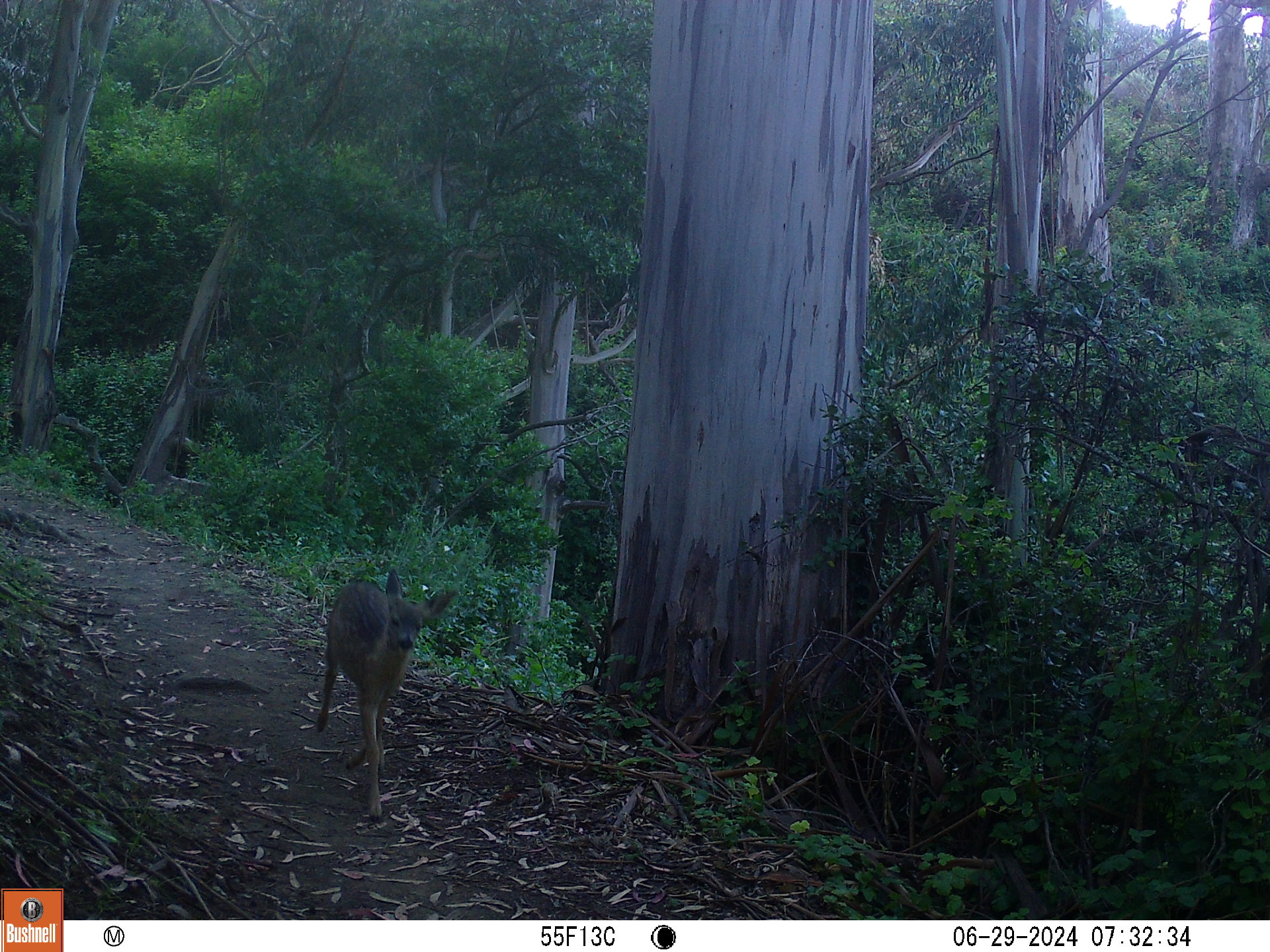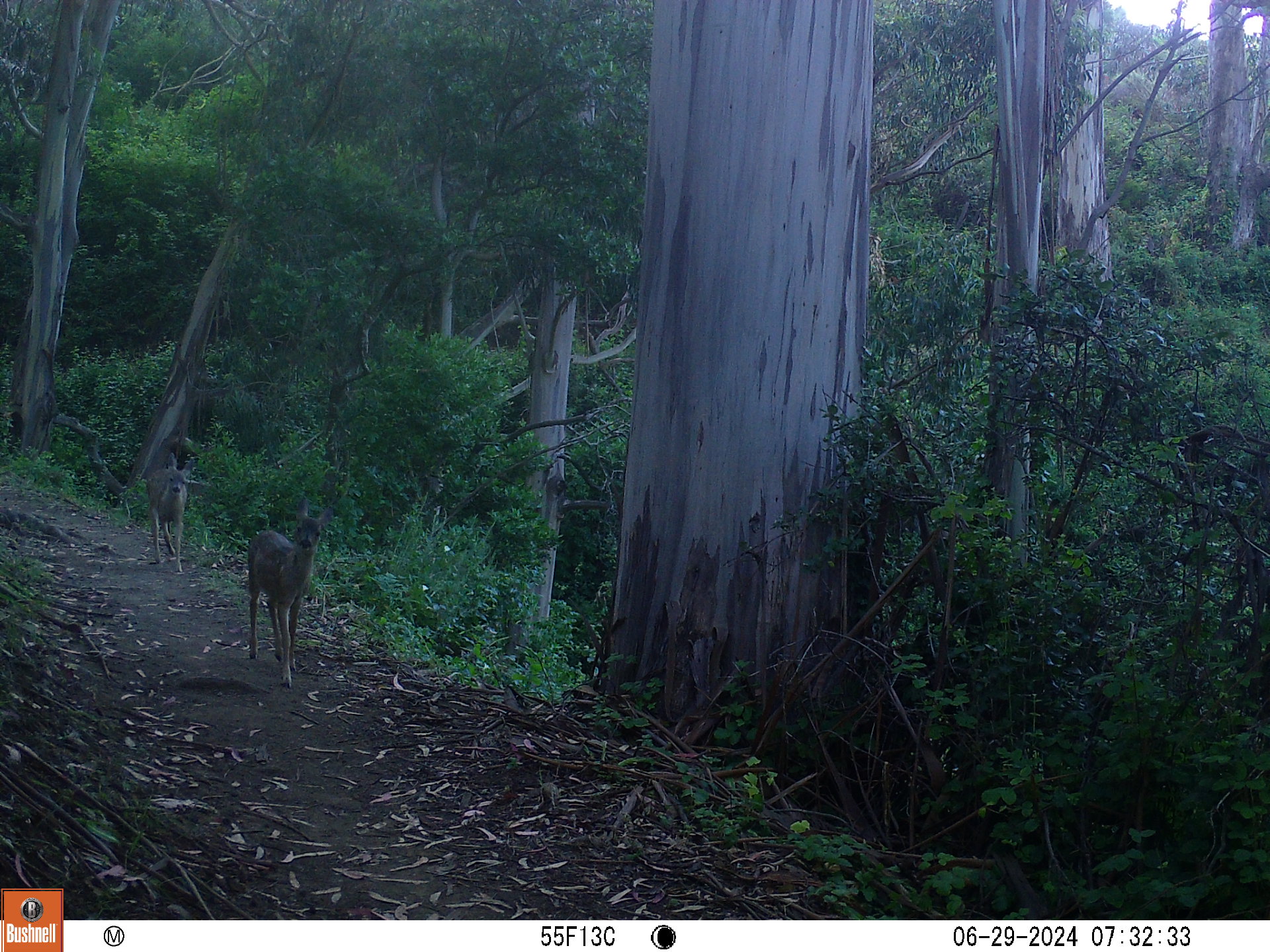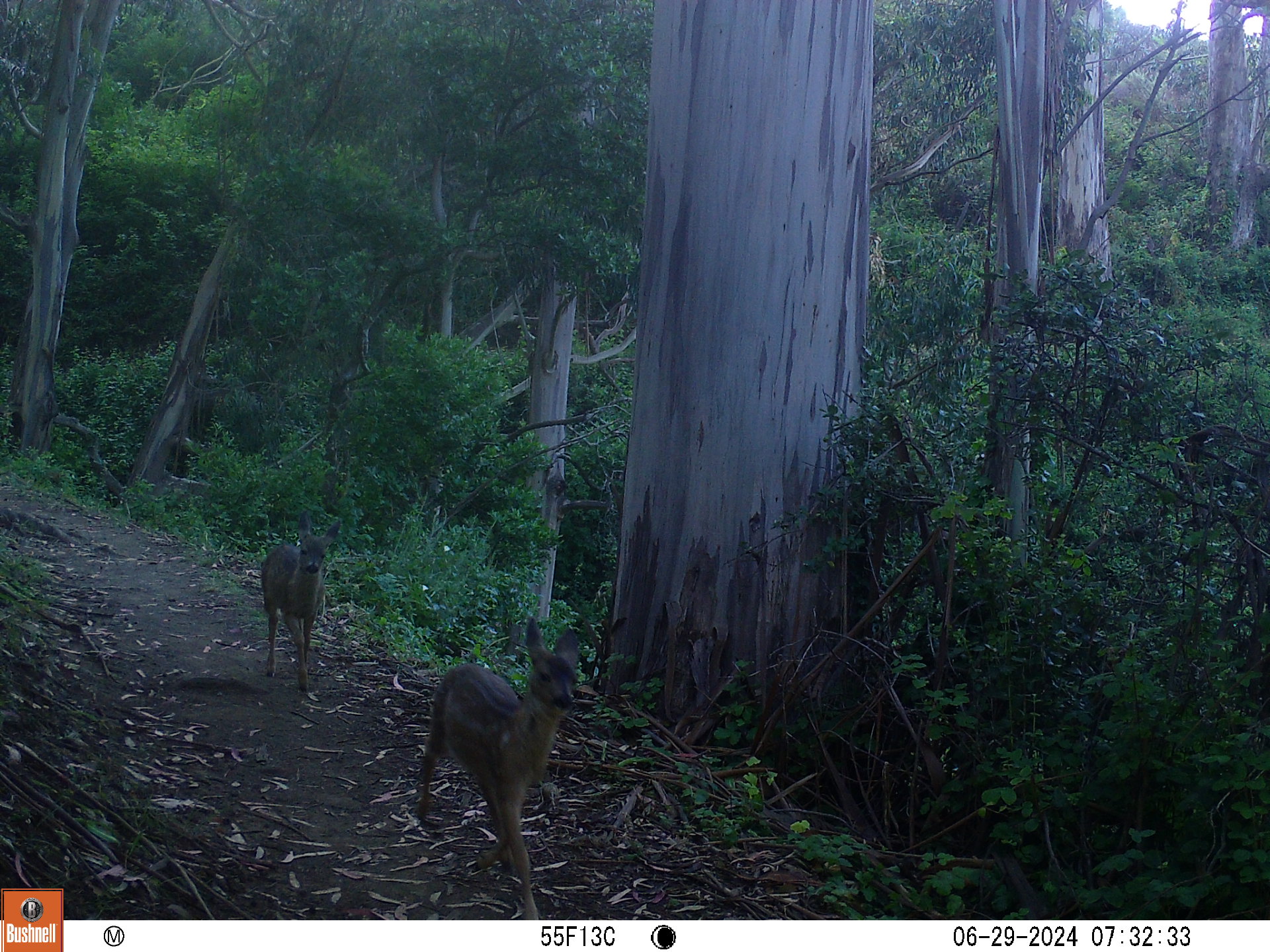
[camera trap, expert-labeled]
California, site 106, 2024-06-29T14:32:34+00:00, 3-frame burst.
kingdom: Animalia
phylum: Chordata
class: Mammalia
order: Artiodactyla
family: Cervidae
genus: Odocoileus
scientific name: Odocoileus hemionus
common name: mule deer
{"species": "mule deer (Odocoileus hemionus)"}